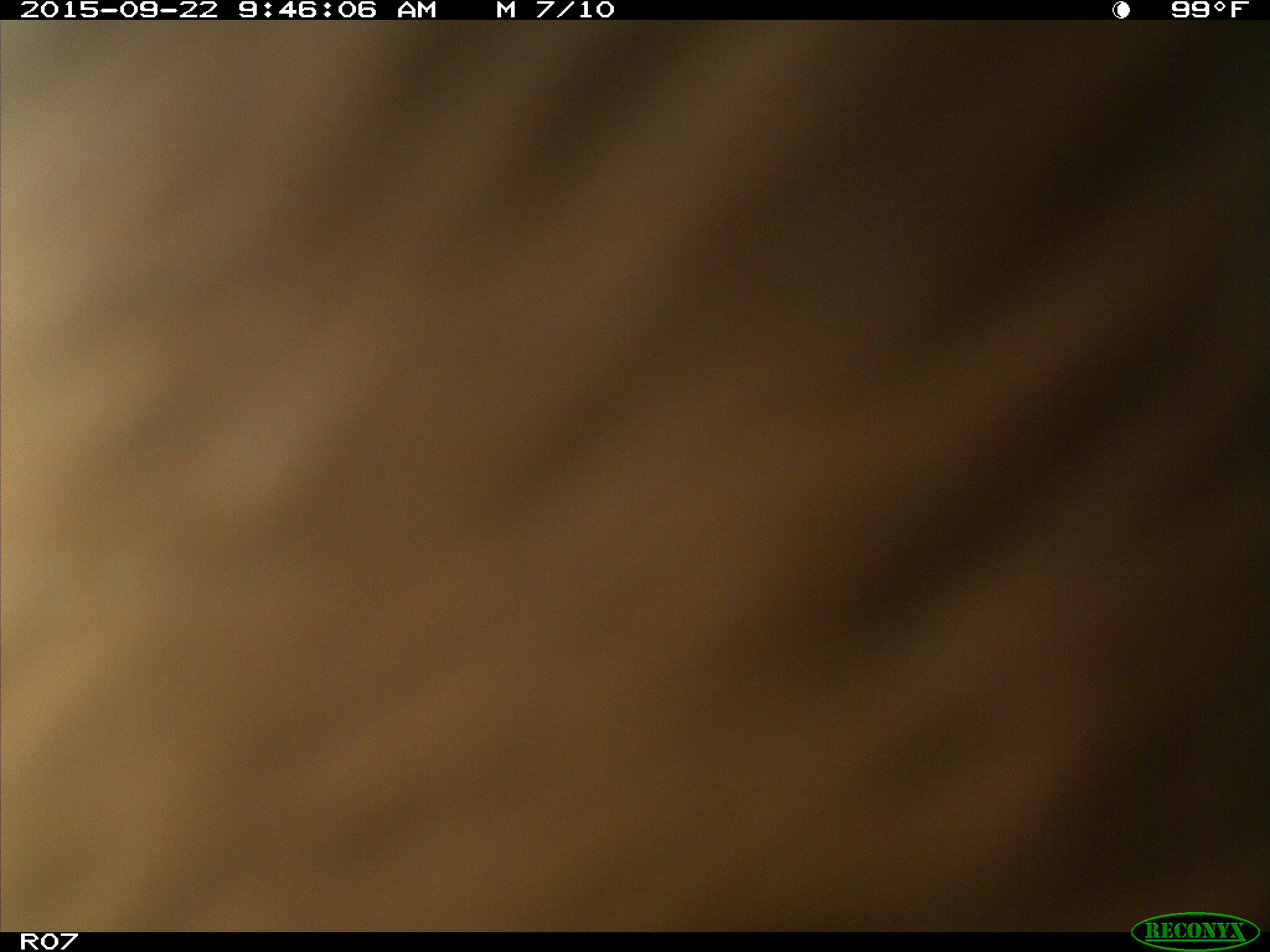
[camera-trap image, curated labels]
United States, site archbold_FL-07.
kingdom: Animalia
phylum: Chordata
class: Mammalia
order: Artiodactyla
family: Bovidae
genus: Bos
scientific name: Bos taurus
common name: domestic cow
Bos taurus (domestic cow).